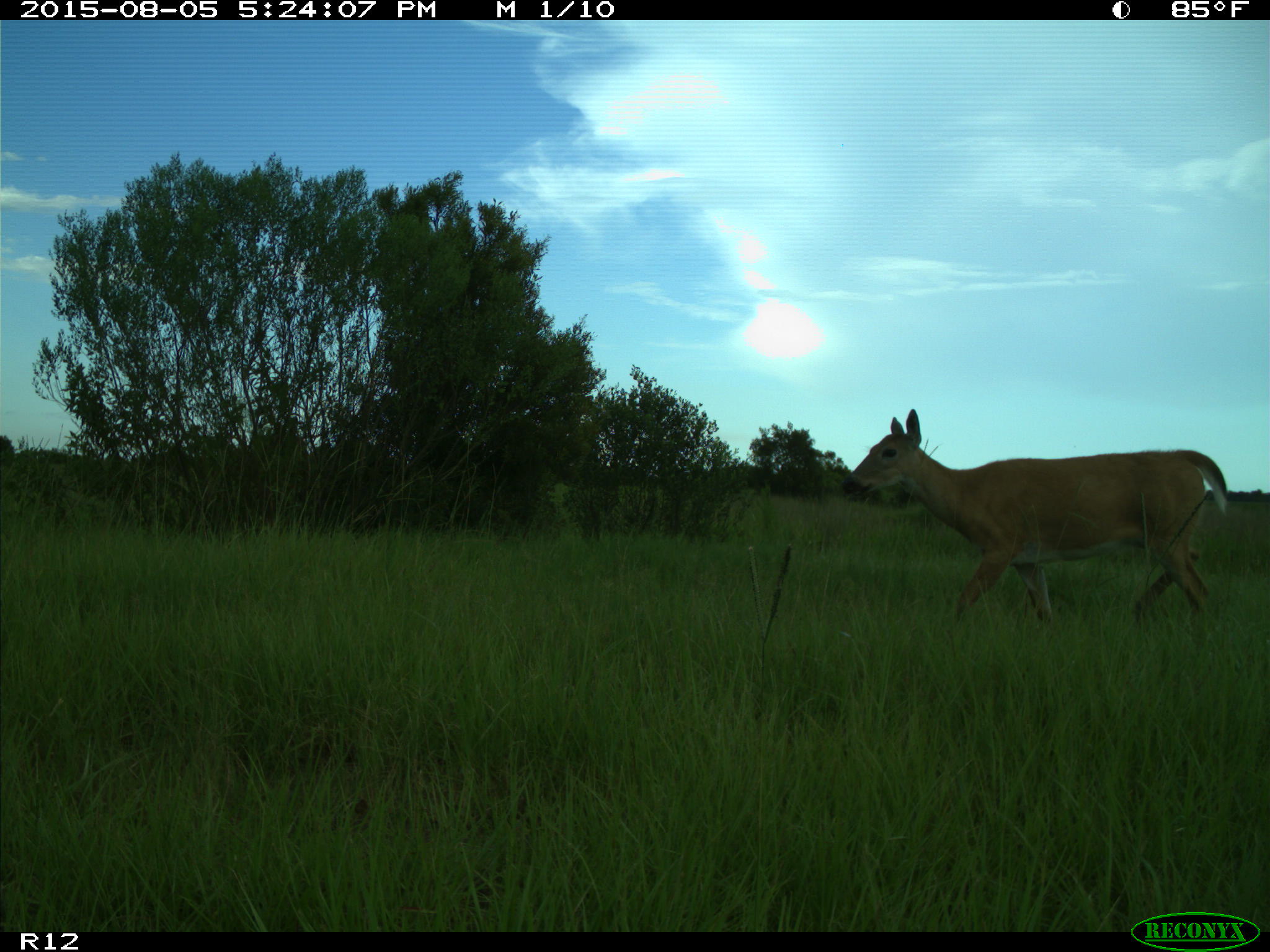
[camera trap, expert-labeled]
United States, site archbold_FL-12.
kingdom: Animalia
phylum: Chordata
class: Mammalia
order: Artiodactyla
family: Cervidae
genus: Odocoileus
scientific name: Odocoileus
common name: deer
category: unidentified deer